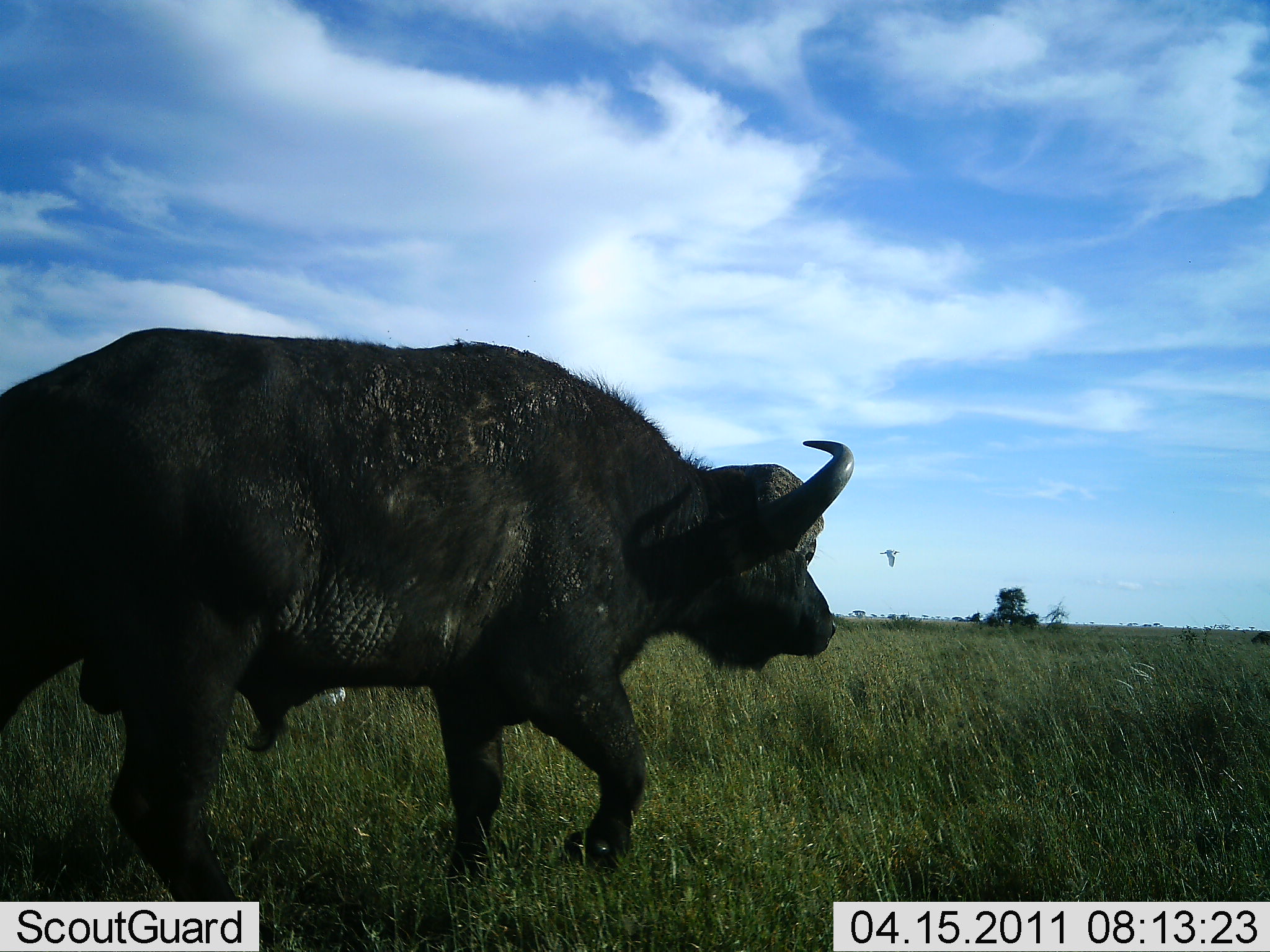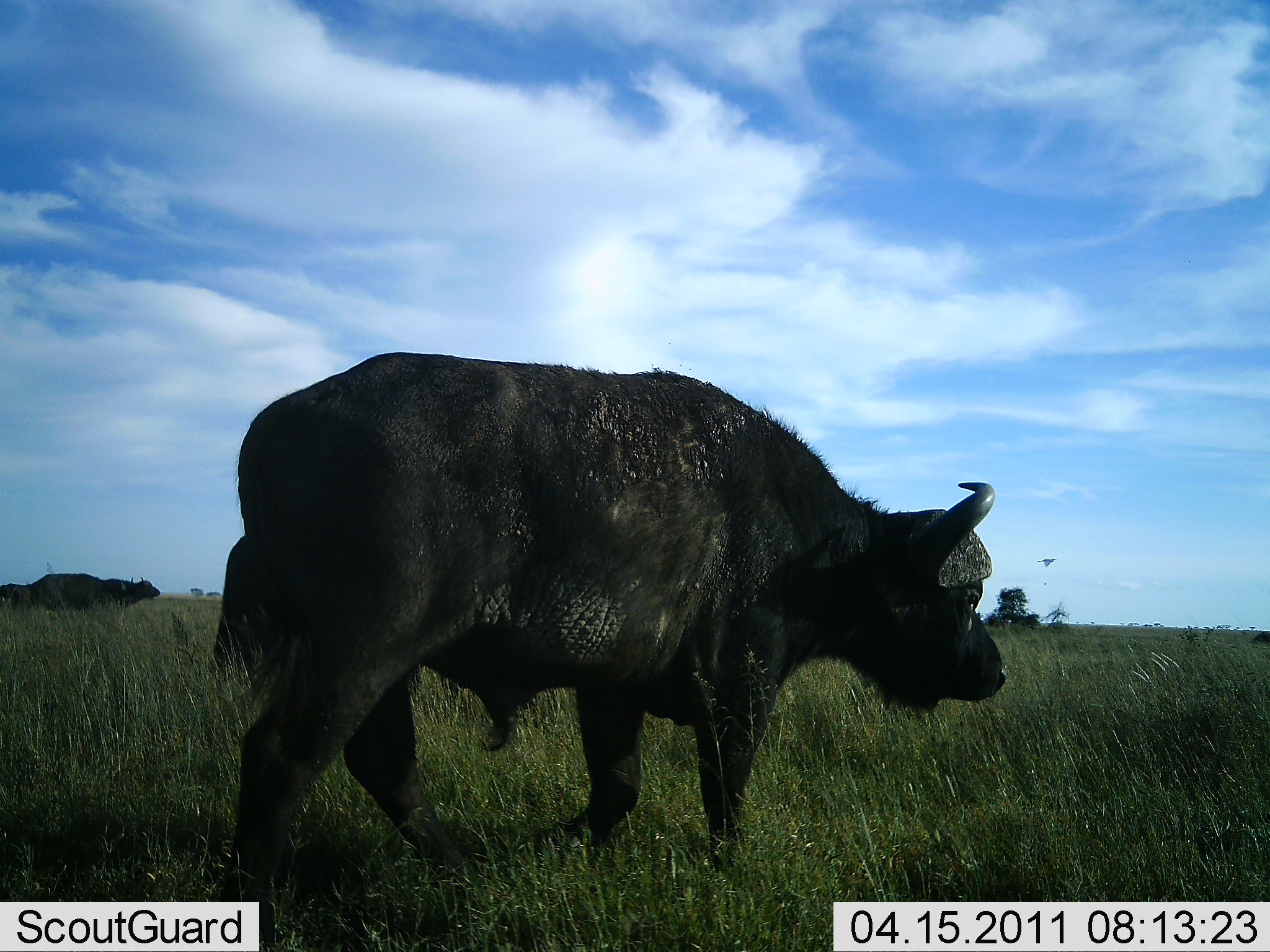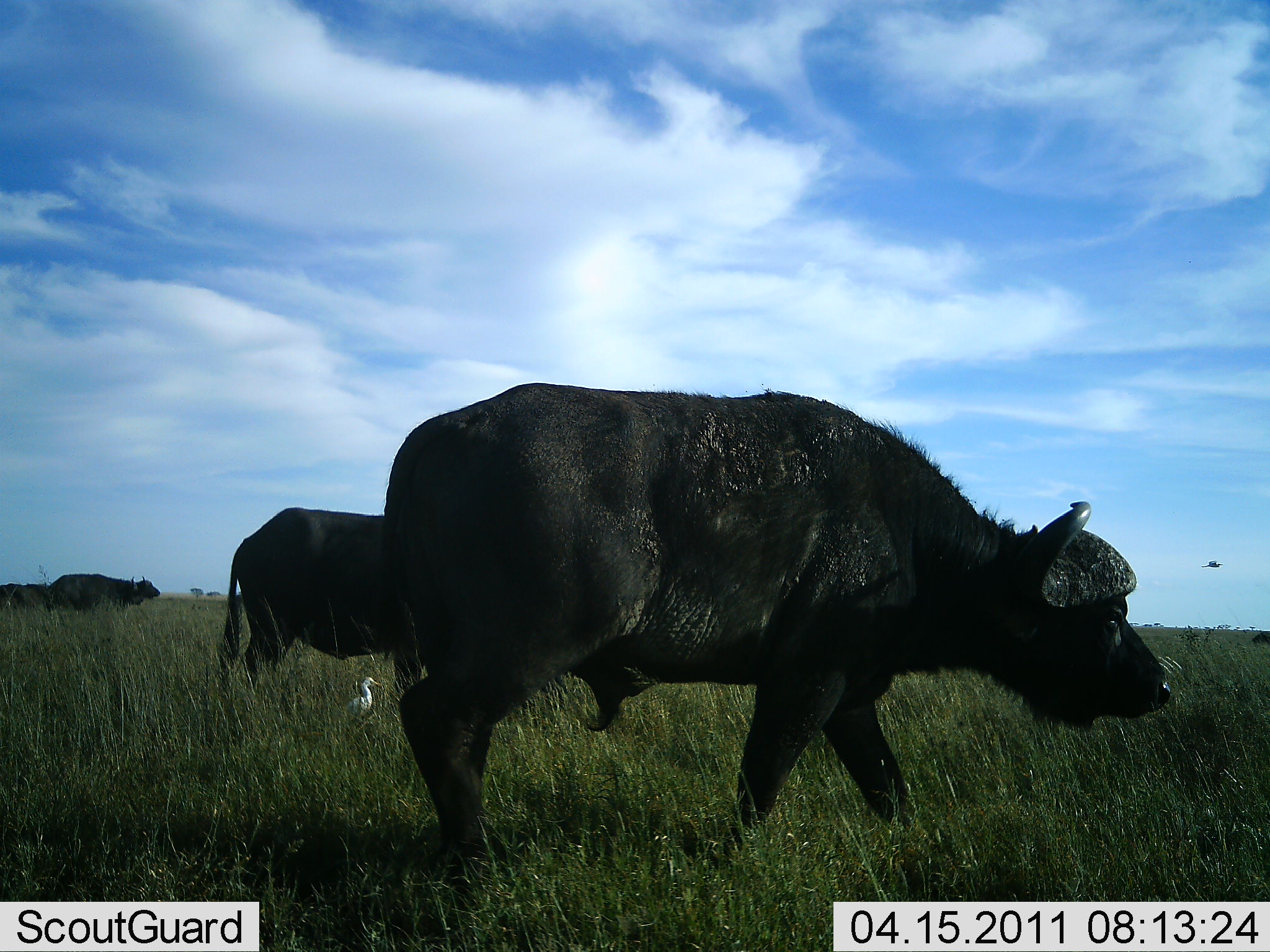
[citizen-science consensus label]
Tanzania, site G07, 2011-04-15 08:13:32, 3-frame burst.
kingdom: Animalia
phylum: Chordata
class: Mammalia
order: Artiodactyla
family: Bovidae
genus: Syncerus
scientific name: Syncerus caffer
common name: cape buffalo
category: buffalo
Buffalo (cape buffalo) (Syncerus caffer), count 4. Behavior (volunteer vote fractions): standing 24%, resting 0%, moving 94%, interacting 0%. Young present (vote fraction): 0%. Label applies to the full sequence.